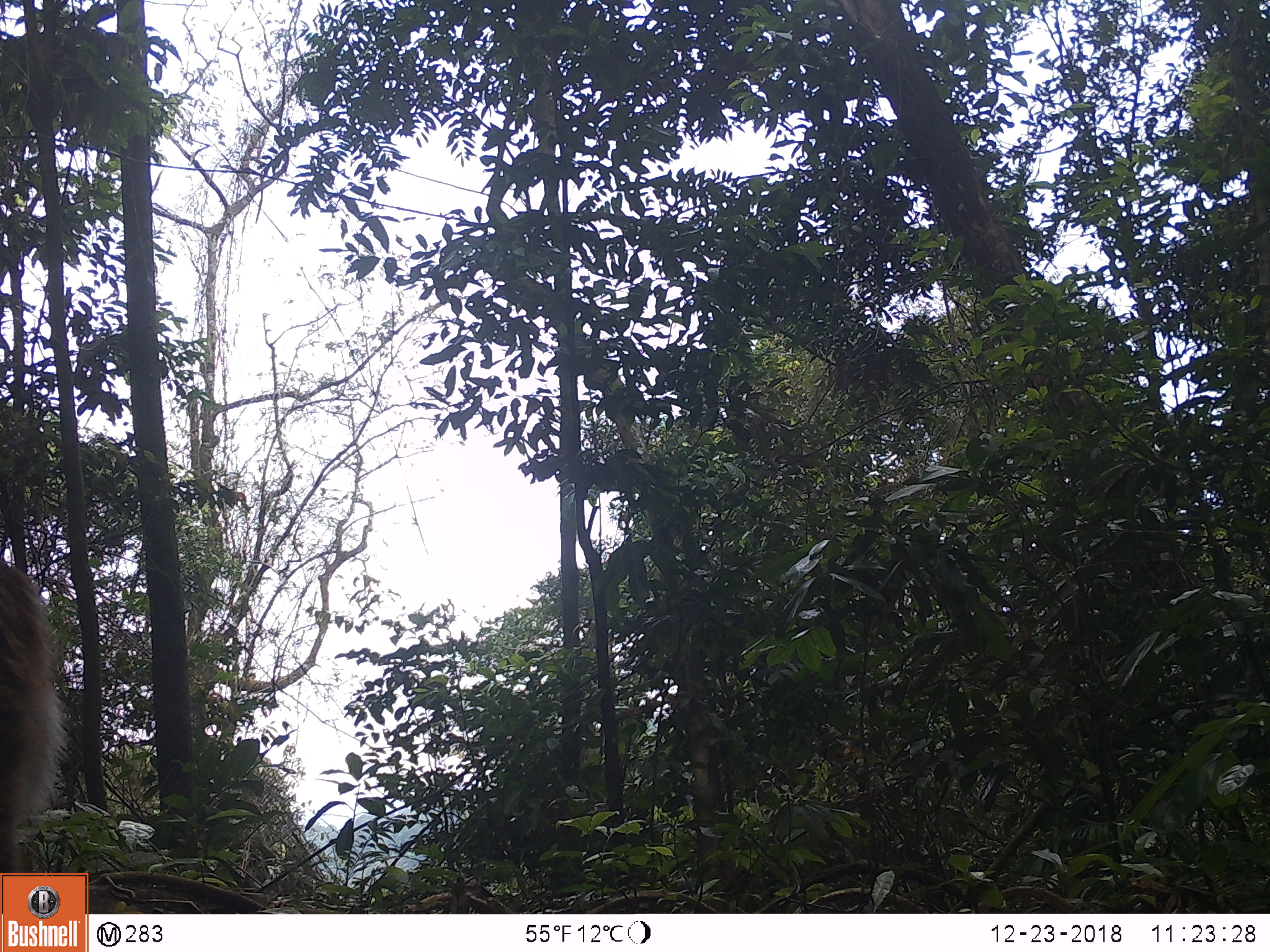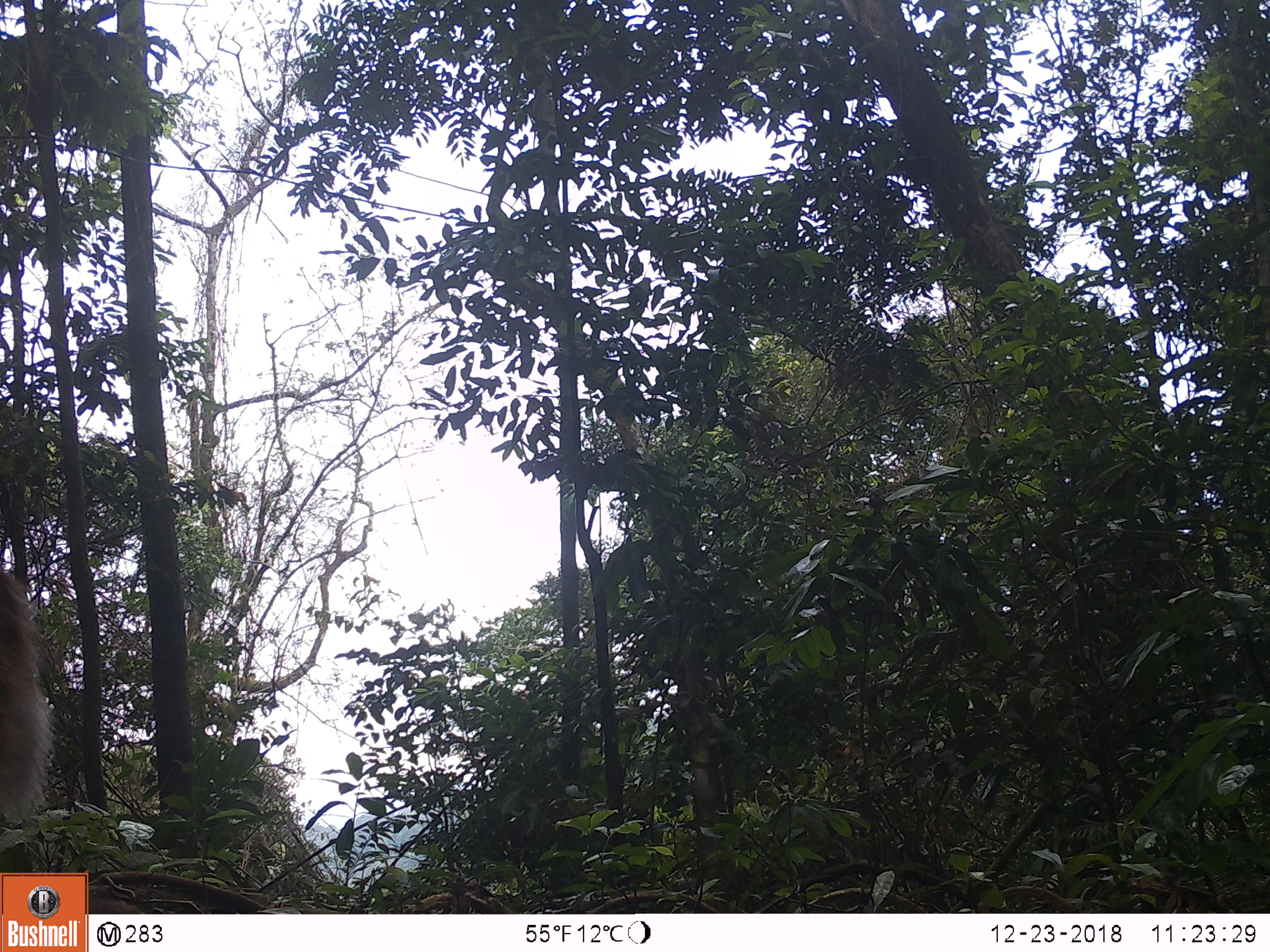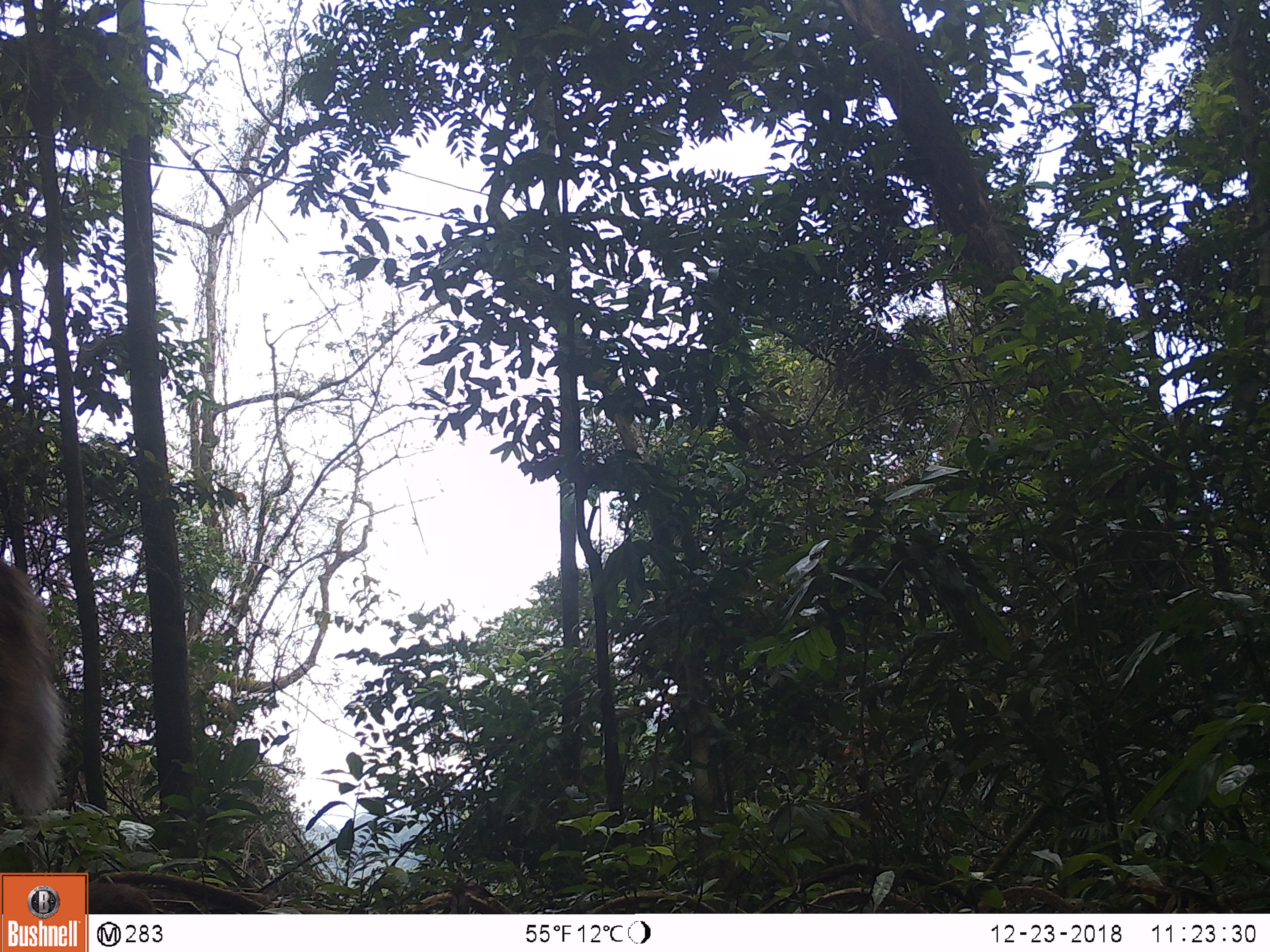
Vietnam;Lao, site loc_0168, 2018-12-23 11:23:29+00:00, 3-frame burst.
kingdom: Animalia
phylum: Chordata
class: Mammalia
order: Artiodactyla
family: Cervidae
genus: Muntiacus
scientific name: Muntiacus vuquangensis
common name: large-antlered muntjac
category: large antlered muntjac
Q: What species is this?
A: Large antlered muntjac (large-antlered muntjac) (Muntiacus vuquangensis).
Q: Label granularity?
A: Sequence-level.